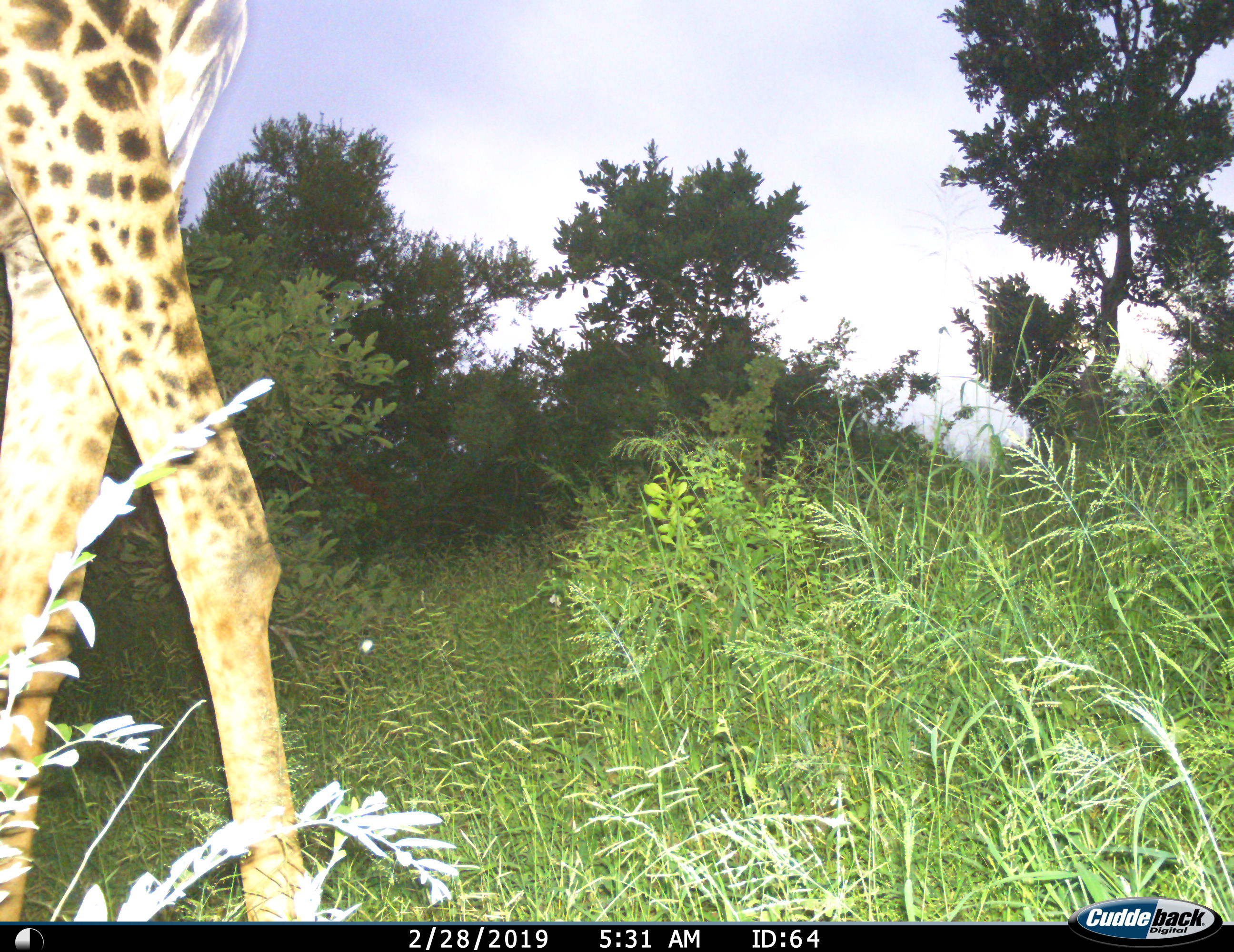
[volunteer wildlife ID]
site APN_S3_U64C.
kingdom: Animalia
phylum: Chordata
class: Mammalia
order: Artiodactyla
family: Giraffidae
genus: Giraffa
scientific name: Giraffa camelopardalis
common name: giraffe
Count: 1.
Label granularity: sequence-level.